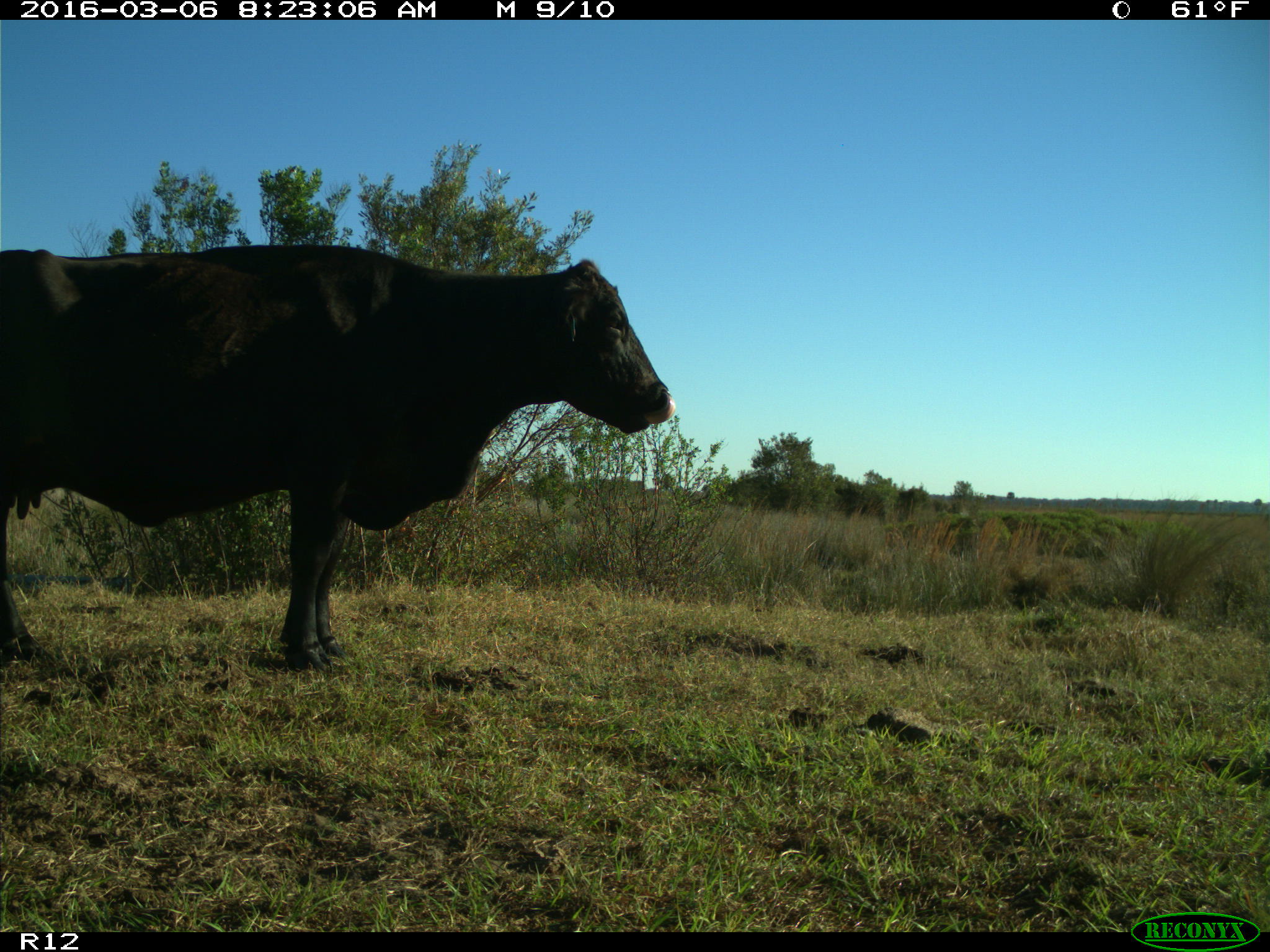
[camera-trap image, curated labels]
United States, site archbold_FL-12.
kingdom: Animalia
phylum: Chordata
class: Mammalia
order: Artiodactyla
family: Bovidae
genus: Bos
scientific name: Bos taurus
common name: domestic cow